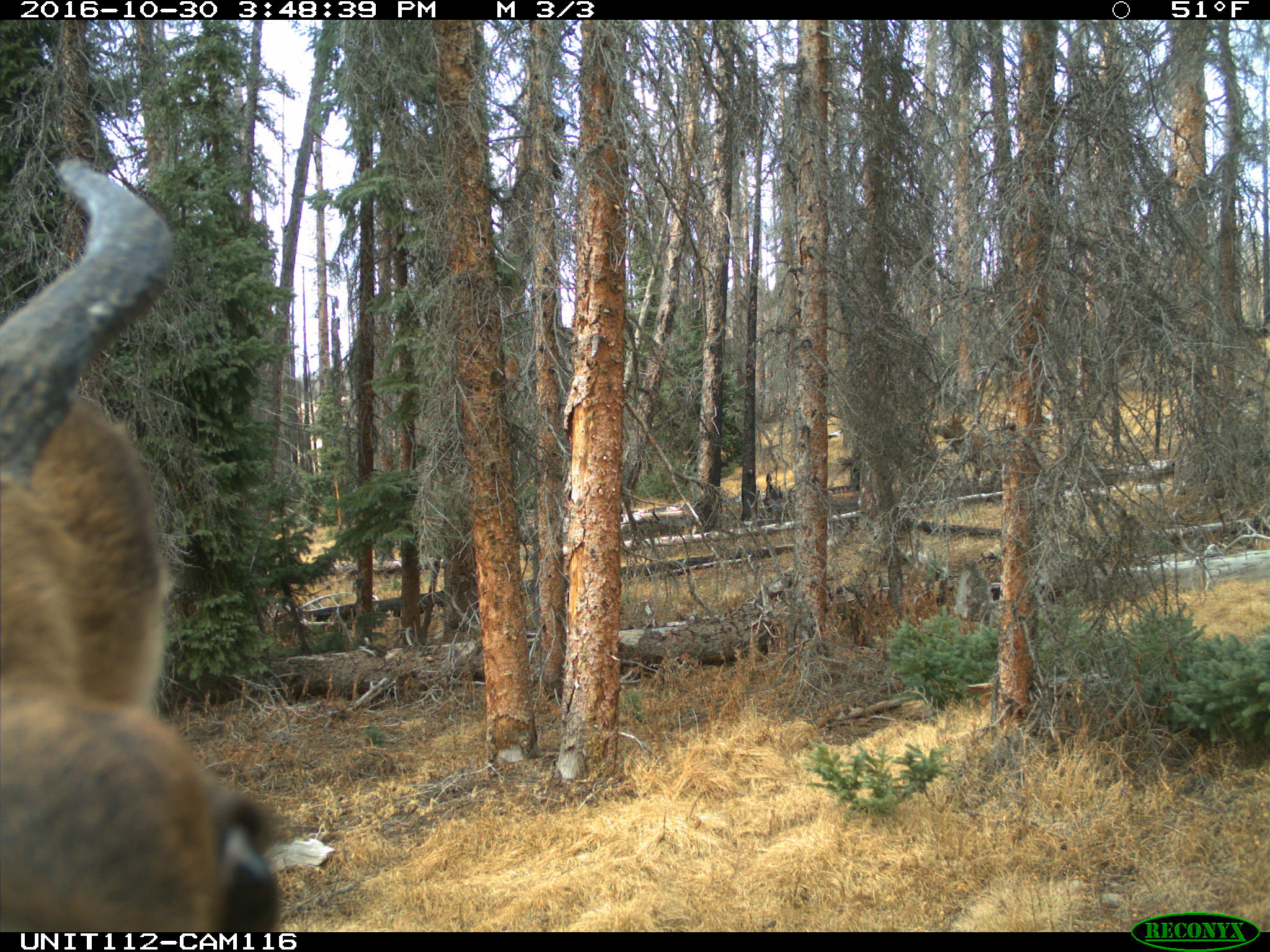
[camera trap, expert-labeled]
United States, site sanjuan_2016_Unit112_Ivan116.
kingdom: Animalia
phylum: Chordata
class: Mammalia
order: Artiodactyla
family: Cervidae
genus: Cervus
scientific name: Cervus elaphus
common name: red deer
Cervus elaphus (red deer).